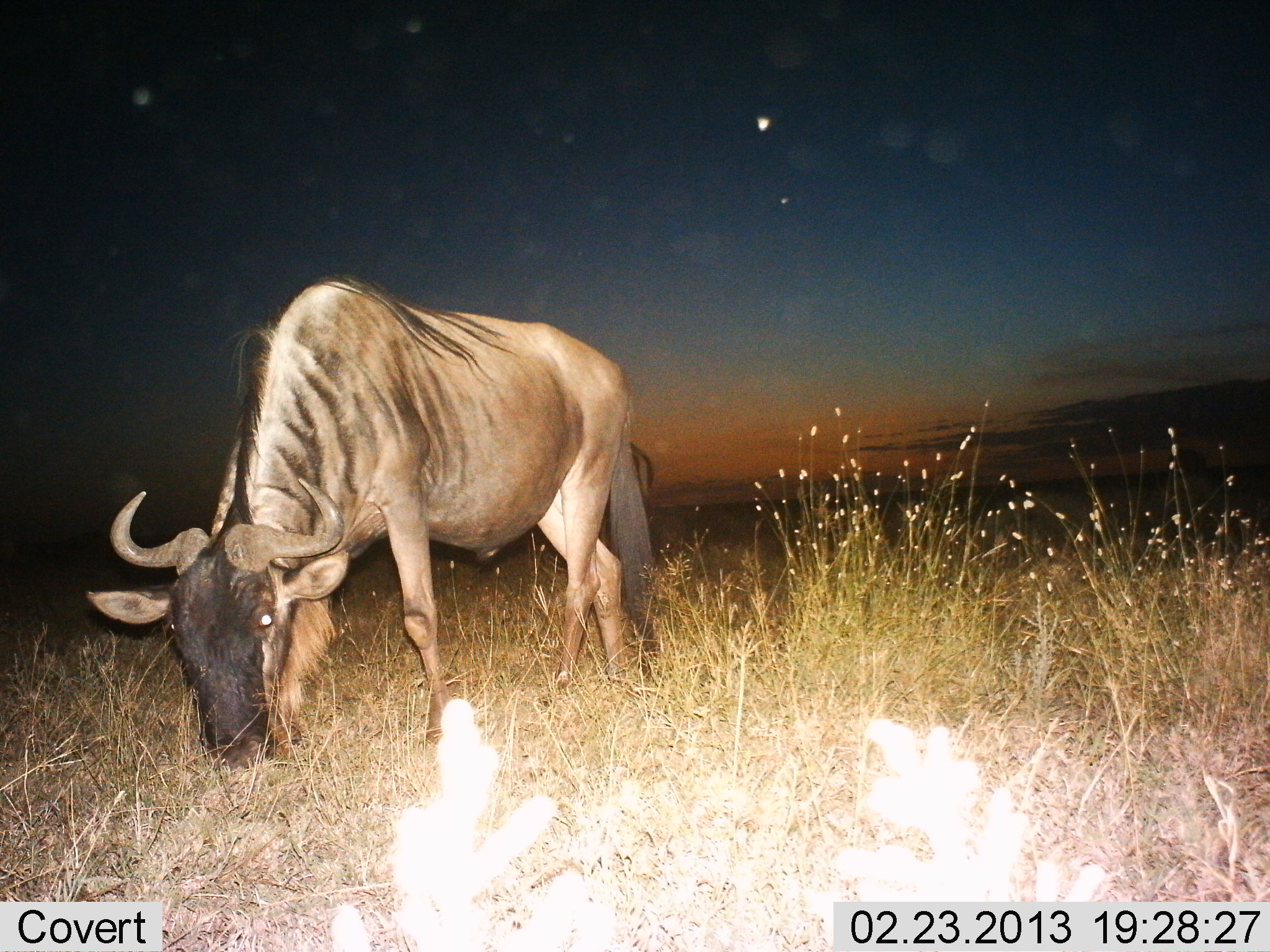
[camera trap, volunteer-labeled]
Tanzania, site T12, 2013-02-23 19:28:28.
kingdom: Animalia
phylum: Chordata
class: Mammalia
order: Artiodactyla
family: Bovidae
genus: Connochaetes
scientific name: Connochaetes taurinus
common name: blue wildebeest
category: wildebeest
Wildebeest (blue wildebeest) (Connochaetes taurinus), count 1. Behavior (volunteer vote fractions): standing 17%, resting 0%, moving 3%, interacting 0%. Young present (vote fraction): 0%. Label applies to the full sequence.